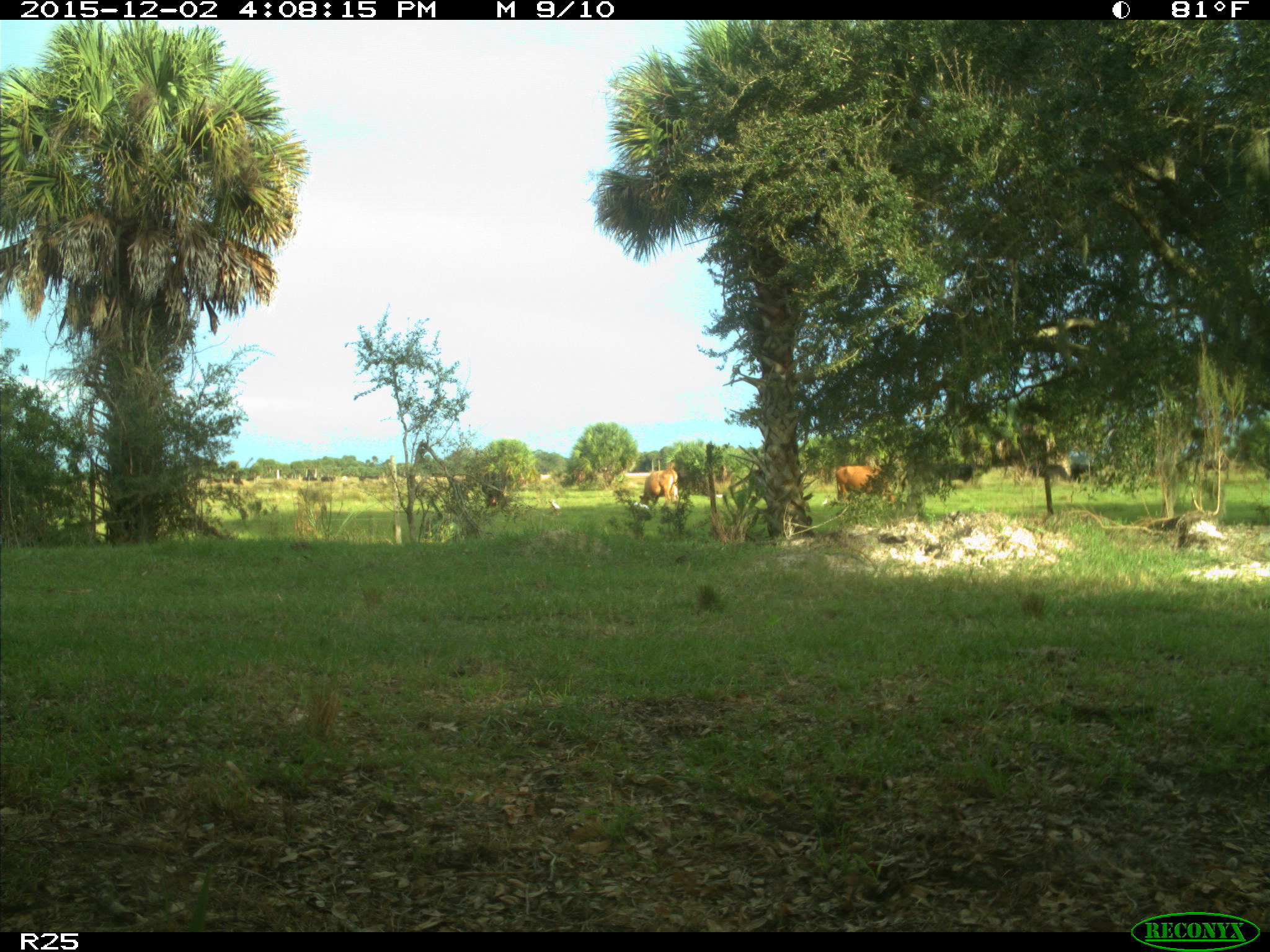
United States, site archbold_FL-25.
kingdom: Animalia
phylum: Chordata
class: Mammalia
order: Artiodactyla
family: Bovidae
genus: Bos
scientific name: Bos taurus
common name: domestic cow